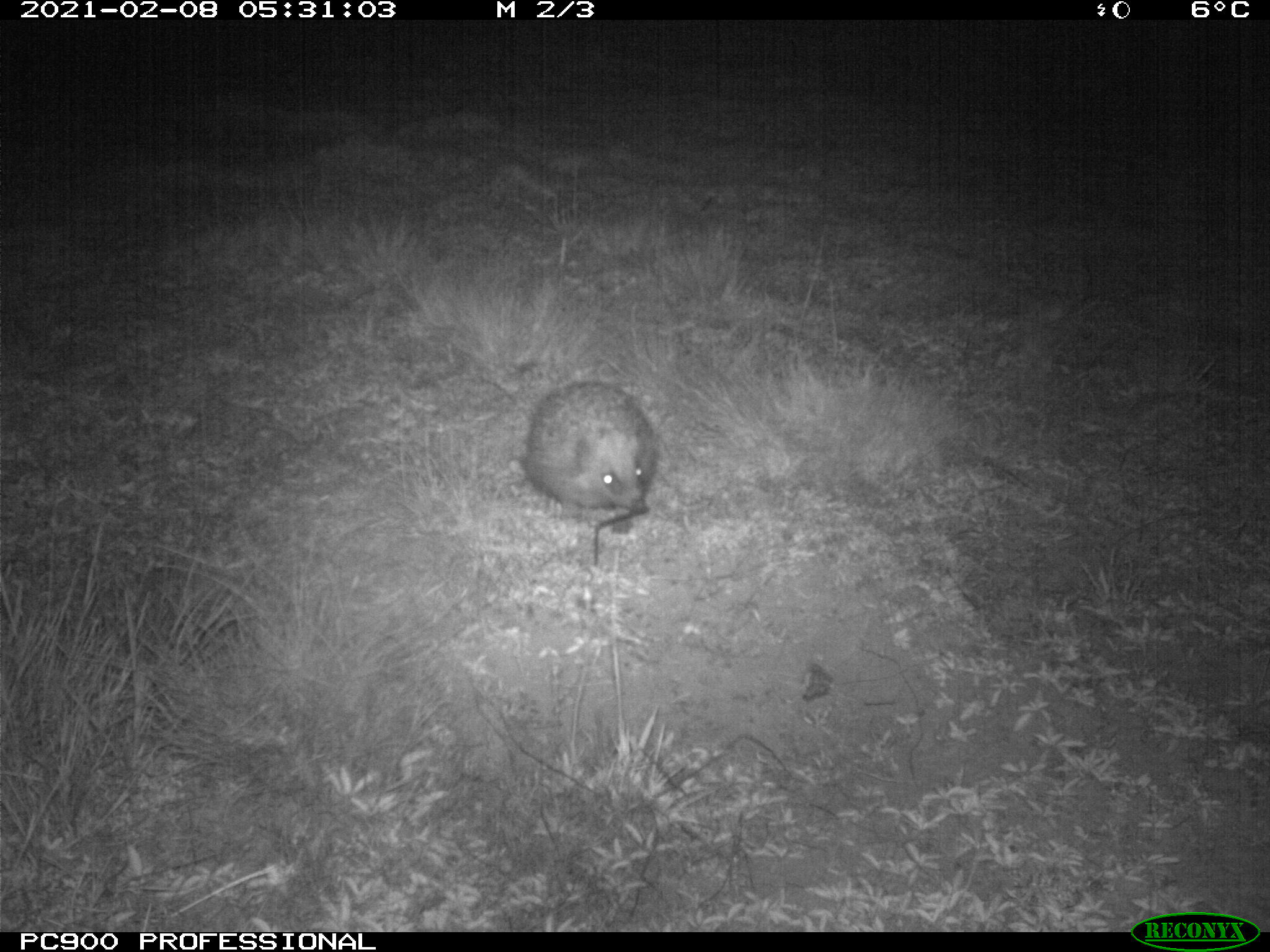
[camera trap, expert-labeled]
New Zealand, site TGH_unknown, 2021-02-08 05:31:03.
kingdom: Animalia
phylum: Chordata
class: Mammalia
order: Eulipotyphla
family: Erinaceidae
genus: Erinaceus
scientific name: Erinaceus europaeus europaeus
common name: european hedgehog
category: hedgehog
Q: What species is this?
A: Hedgehog (european hedgehog) (Erinaceus europaeus europaeus).